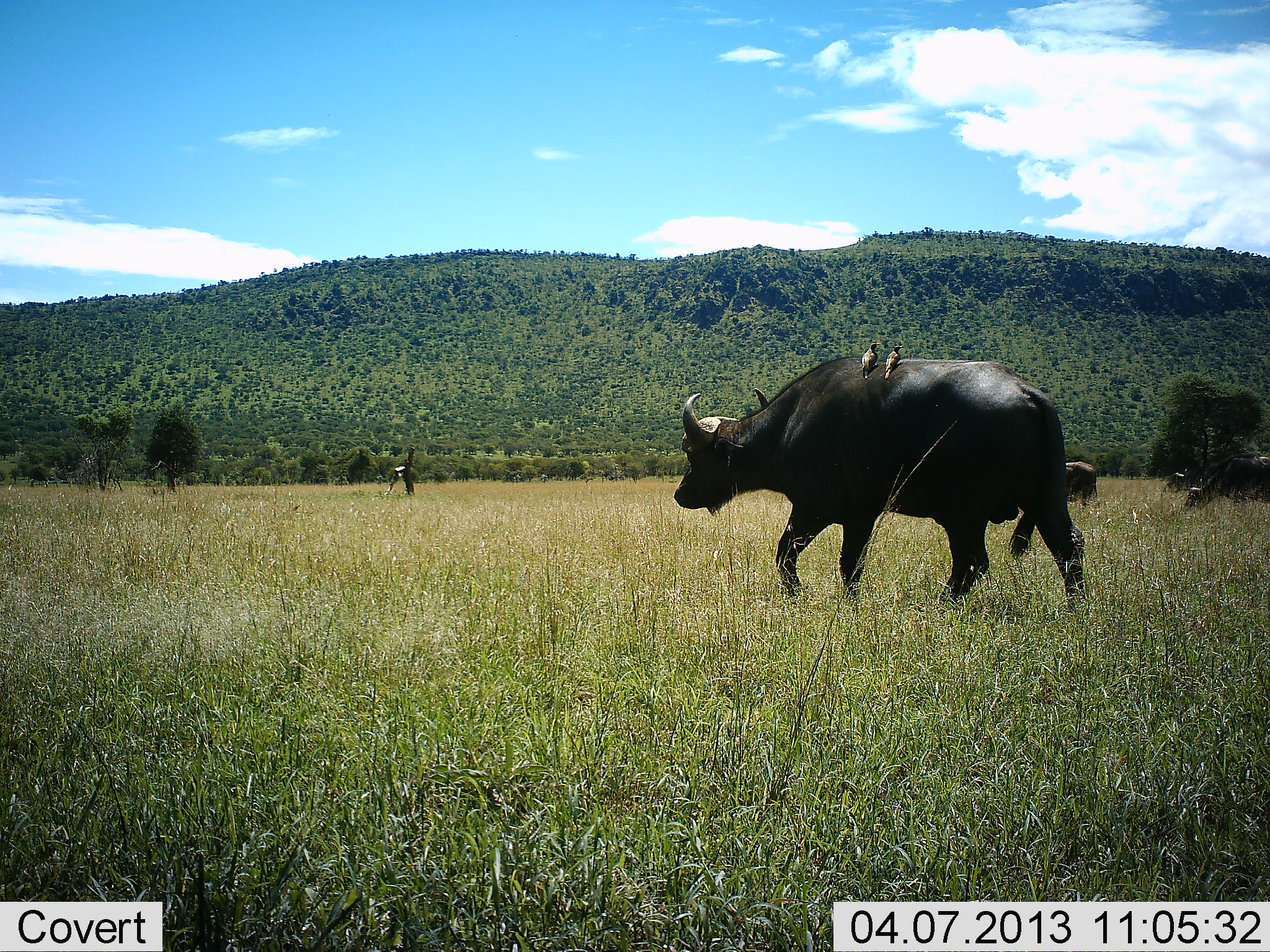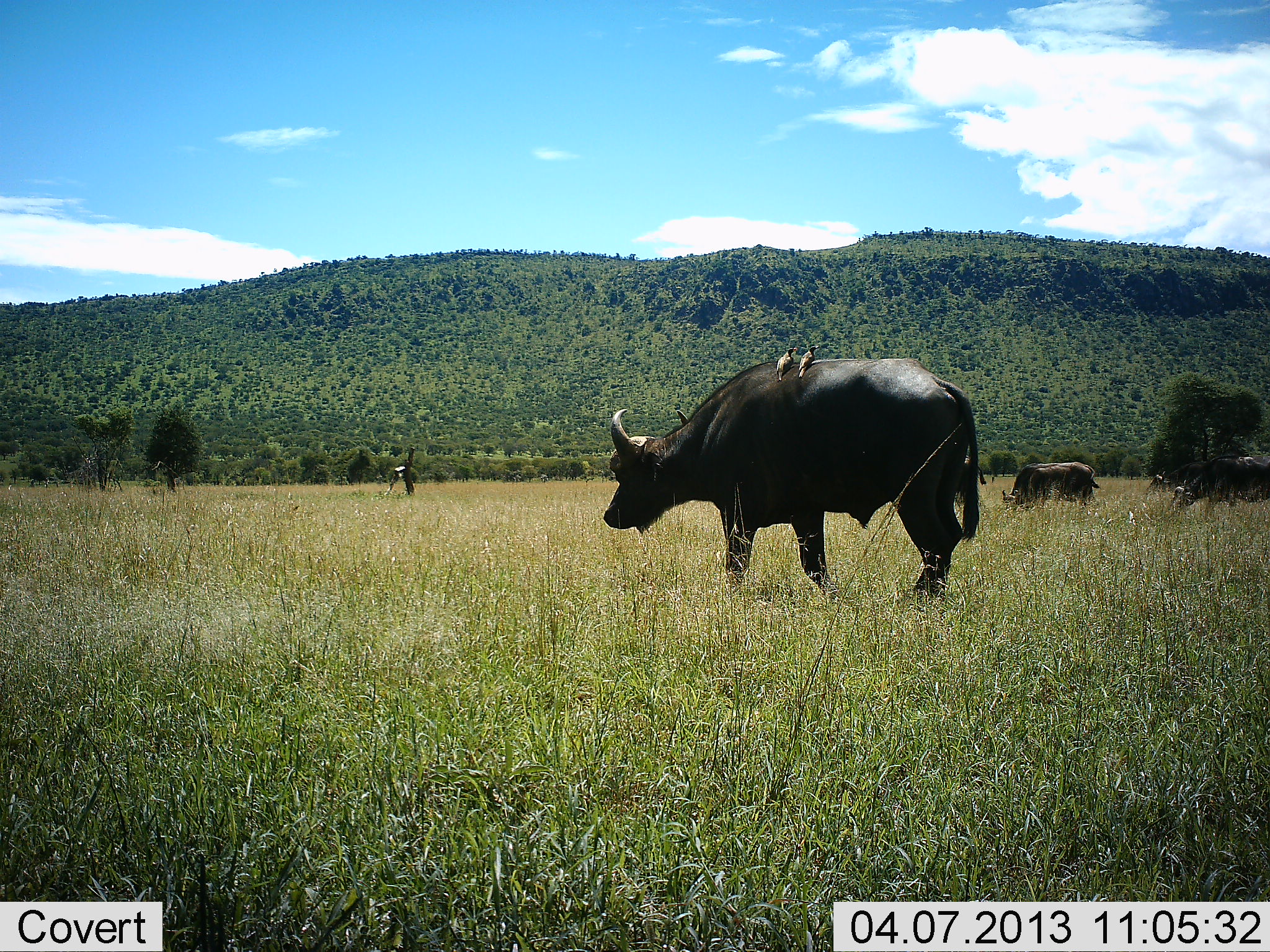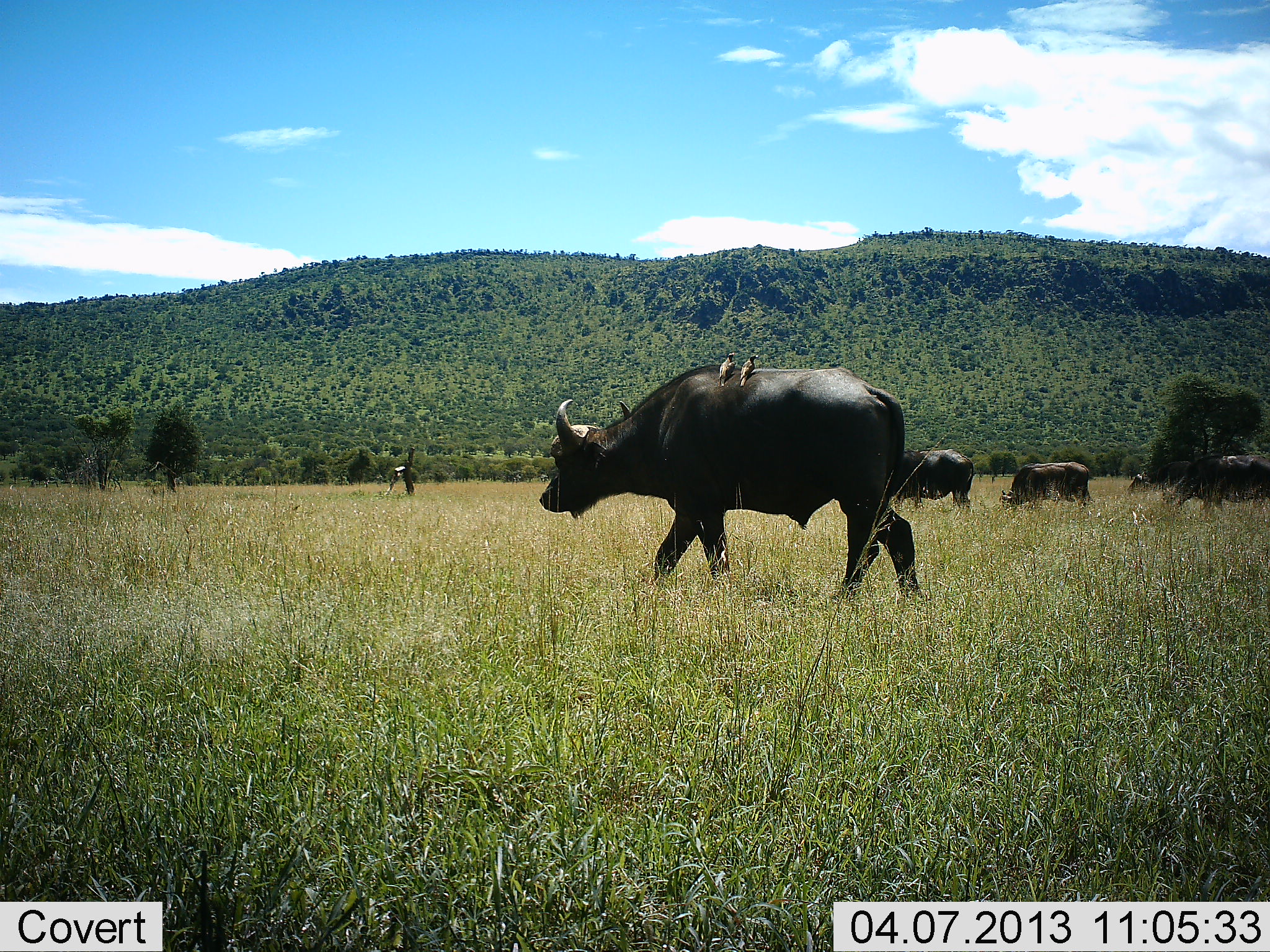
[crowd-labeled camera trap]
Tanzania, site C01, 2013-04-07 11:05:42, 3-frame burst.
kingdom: Animalia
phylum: Chordata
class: Mammalia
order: Artiodactyla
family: Bovidae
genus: Syncerus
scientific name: Syncerus caffer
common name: cape buffalo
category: buffalo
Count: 5.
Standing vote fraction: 19%.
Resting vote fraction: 6%.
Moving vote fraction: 94%.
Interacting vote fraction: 0%.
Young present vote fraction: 0%.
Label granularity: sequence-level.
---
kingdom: Animalia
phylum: Chordata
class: Aves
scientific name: Aves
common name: bird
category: otherbird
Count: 2.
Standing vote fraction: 36%.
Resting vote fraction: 45%.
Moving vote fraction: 9%.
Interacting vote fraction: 27%.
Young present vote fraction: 0%.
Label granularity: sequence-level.